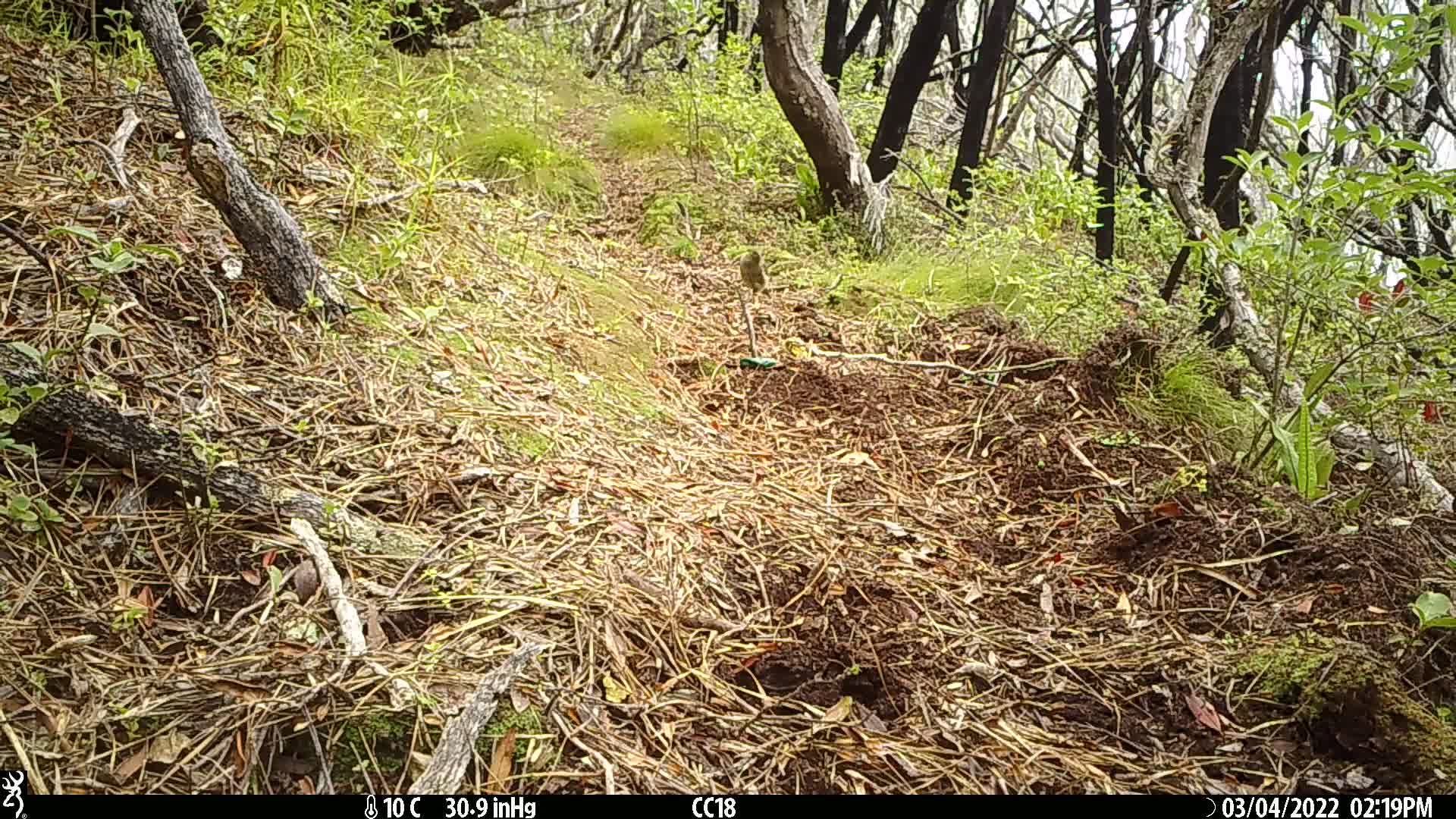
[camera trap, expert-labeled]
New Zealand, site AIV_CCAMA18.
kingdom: Animalia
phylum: Chordata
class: Aves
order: Passeriformes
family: Meliphagidae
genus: Anthornis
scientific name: Anthornis melanura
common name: new zealand bellbird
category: bellbird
Bellbird (new zealand bellbird) (Anthornis melanura).